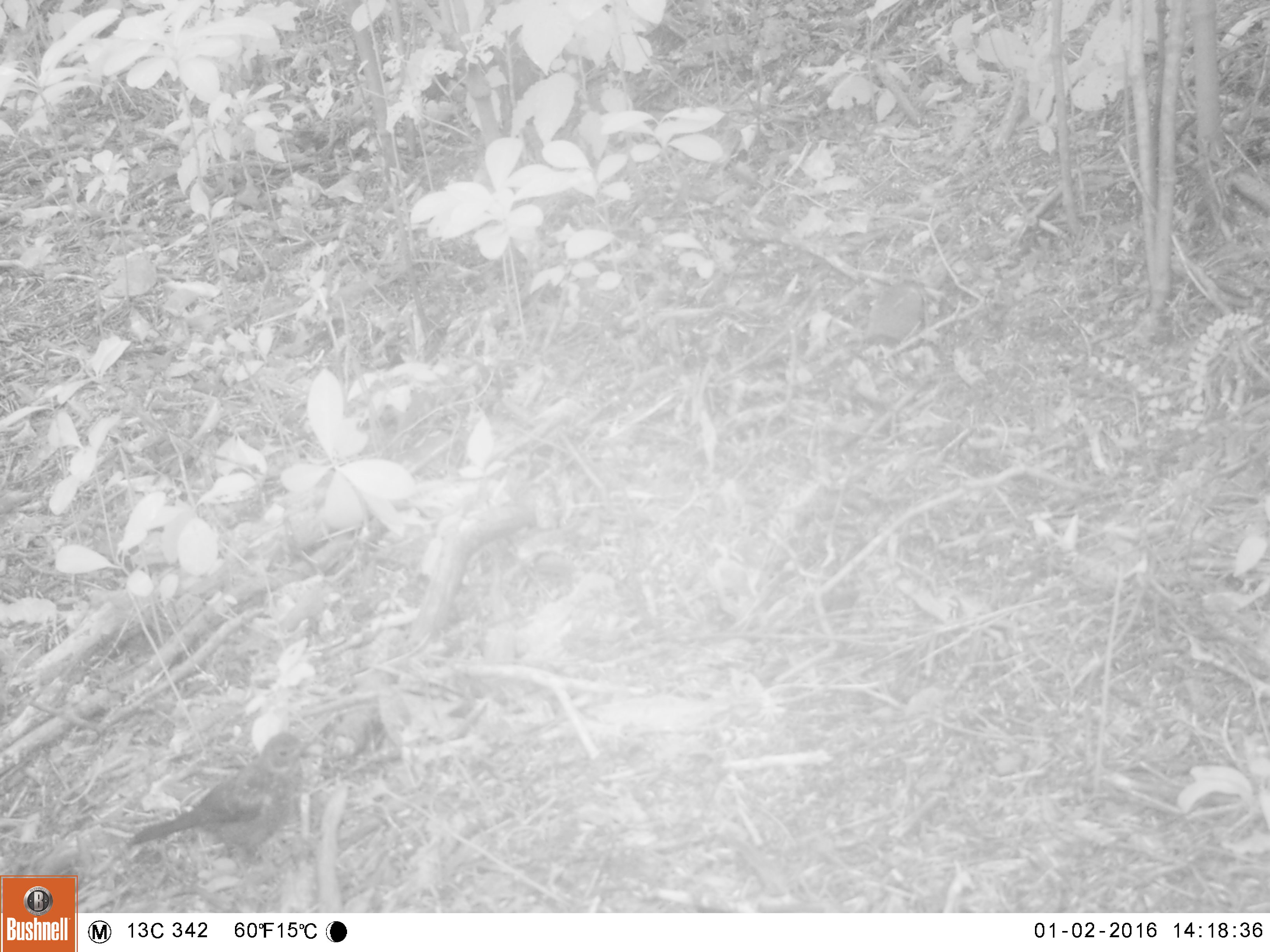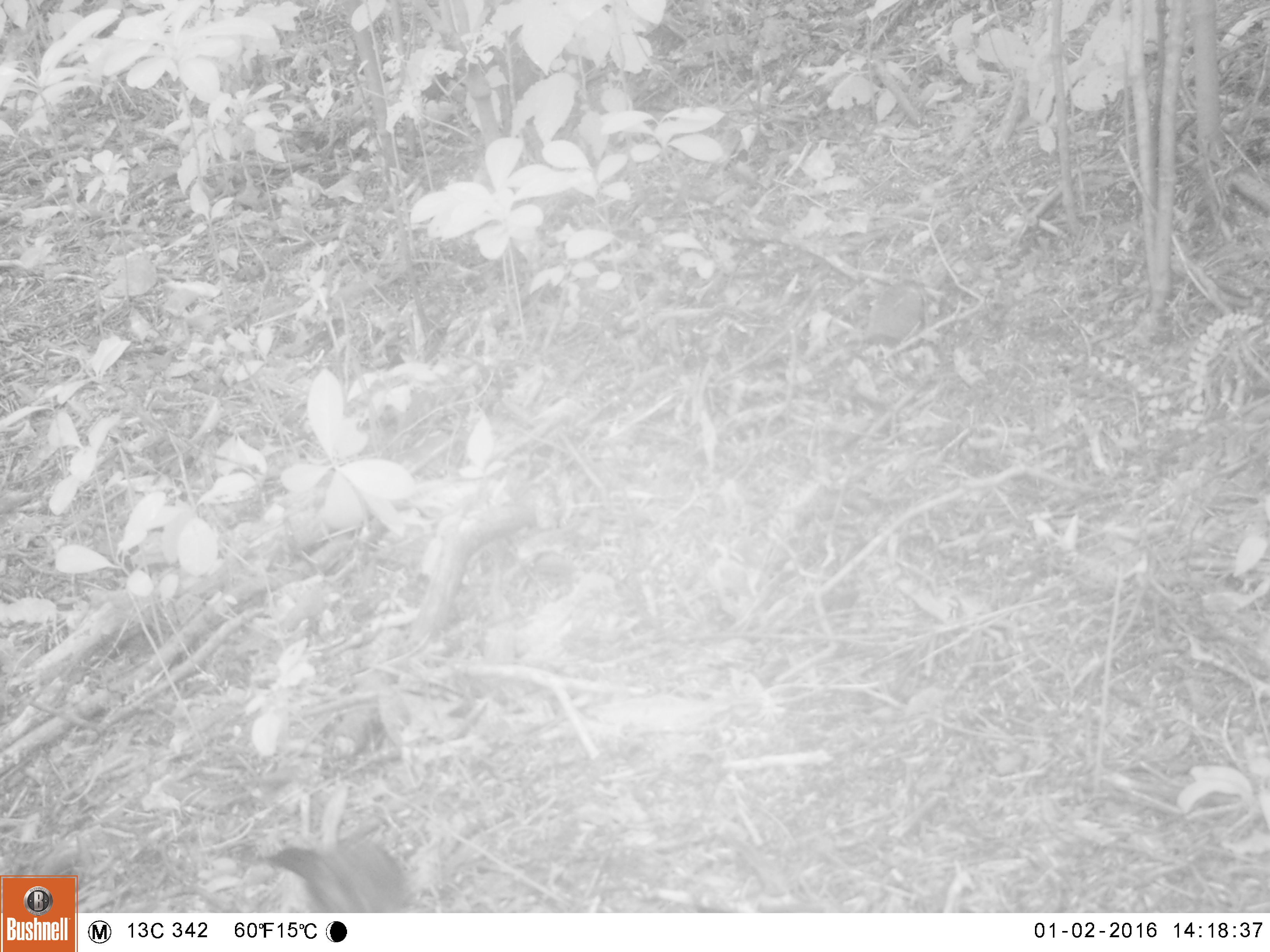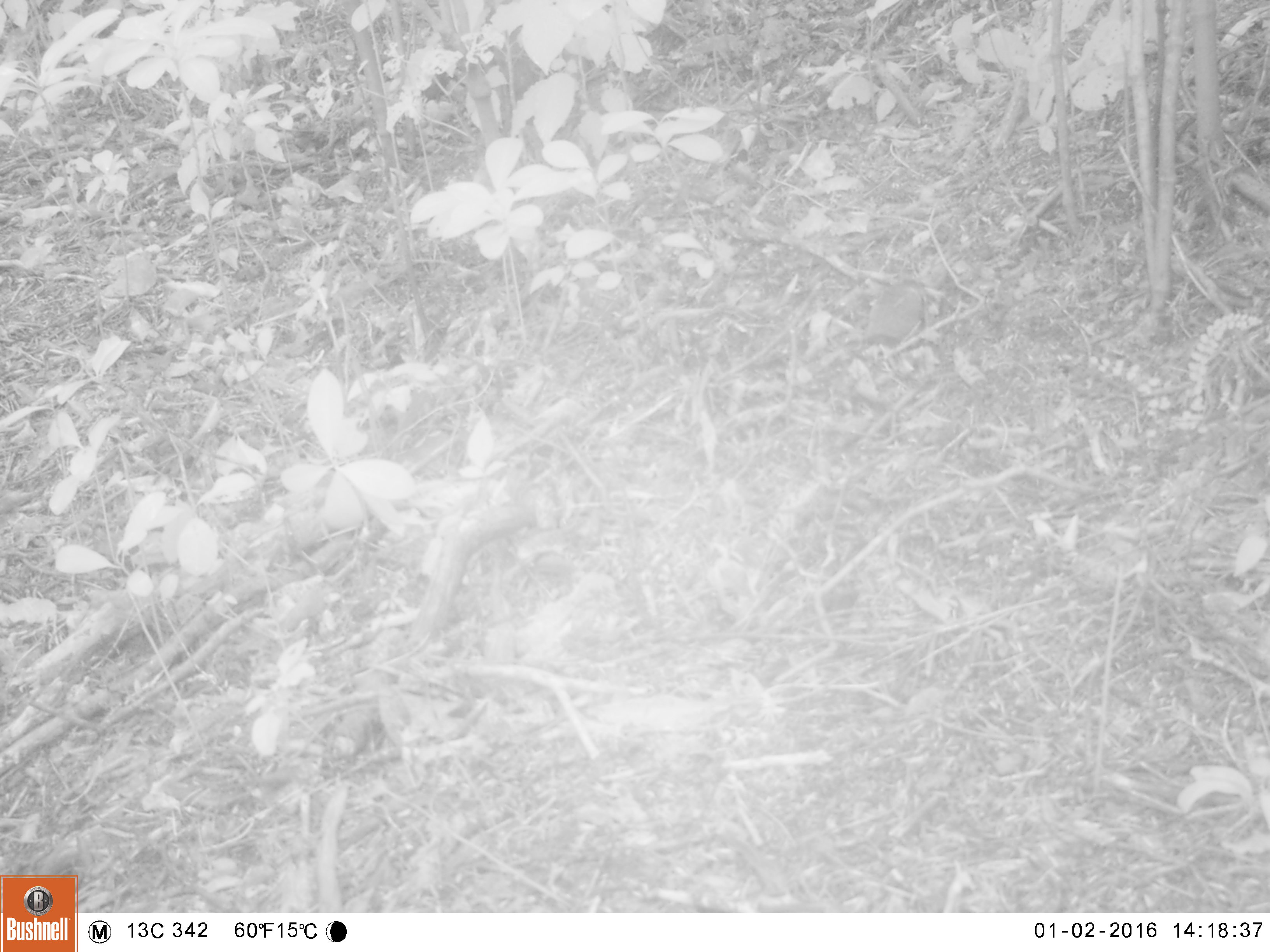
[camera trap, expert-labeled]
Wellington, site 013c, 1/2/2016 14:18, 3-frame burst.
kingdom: Animalia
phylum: Chordata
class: Aves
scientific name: Aves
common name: bird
Bird (Aves).